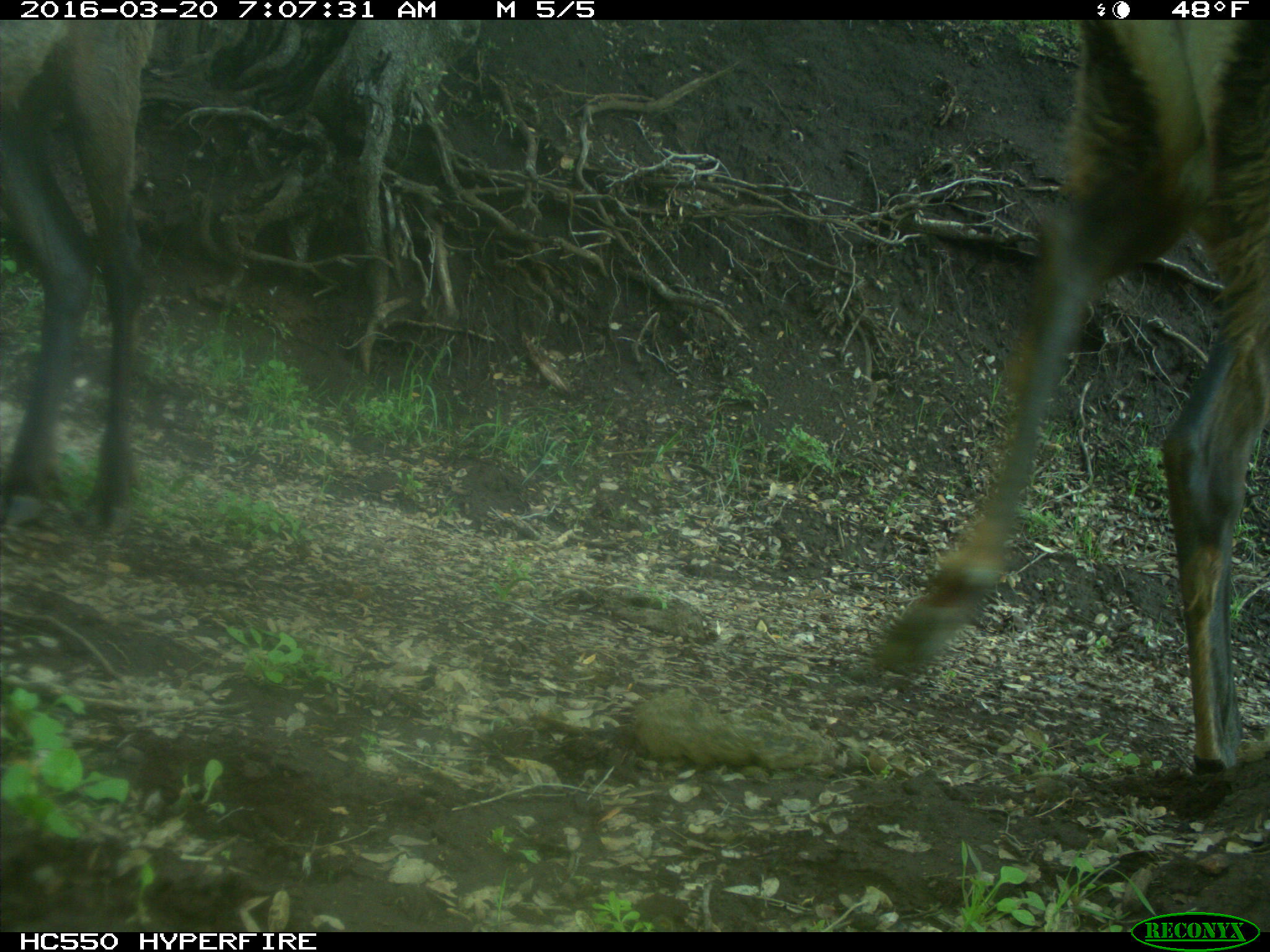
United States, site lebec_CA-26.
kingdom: Animalia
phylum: Chordata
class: Mammalia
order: Artiodactyla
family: Cervidae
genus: Cervus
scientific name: Cervus canadensis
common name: elk